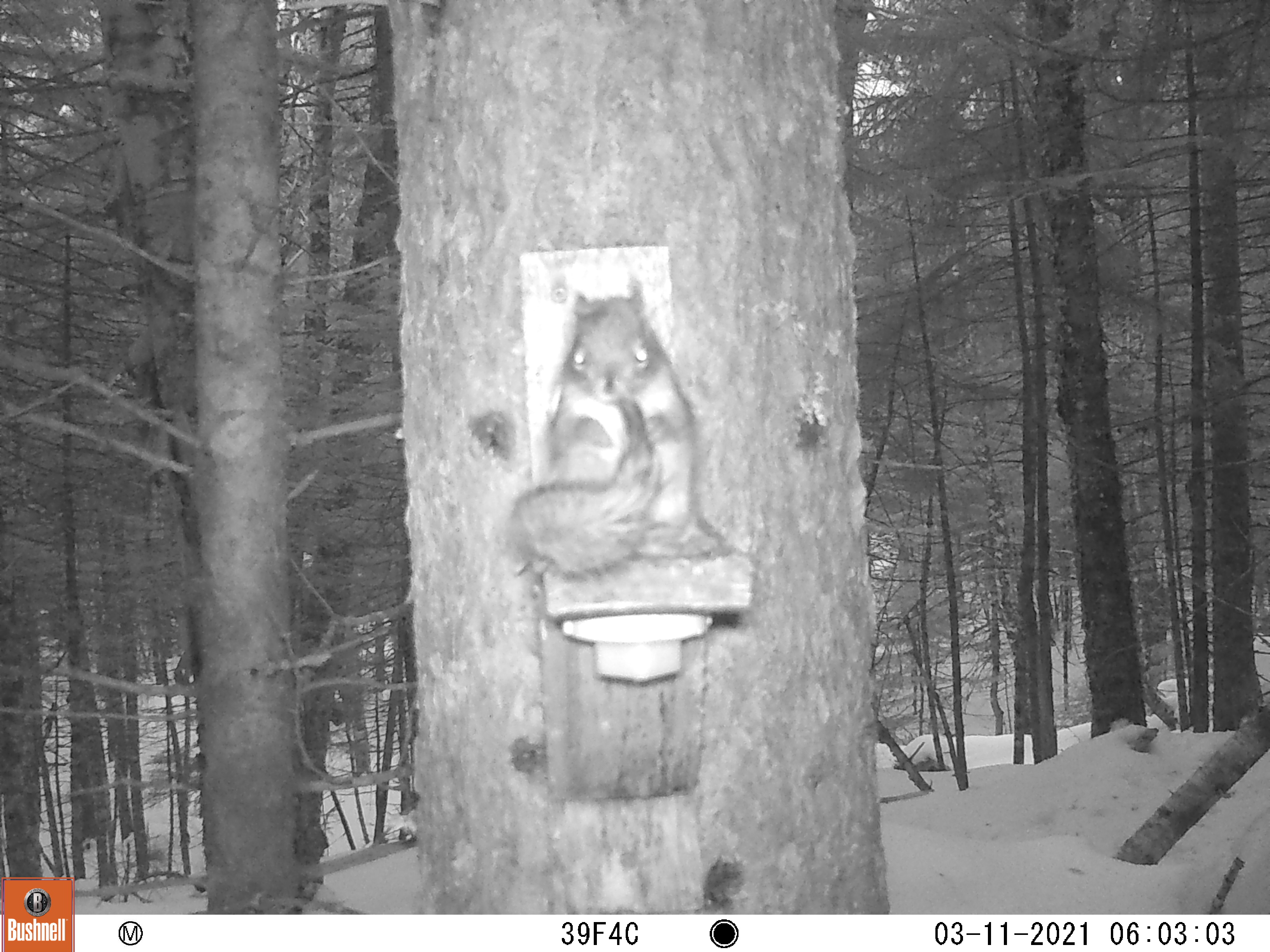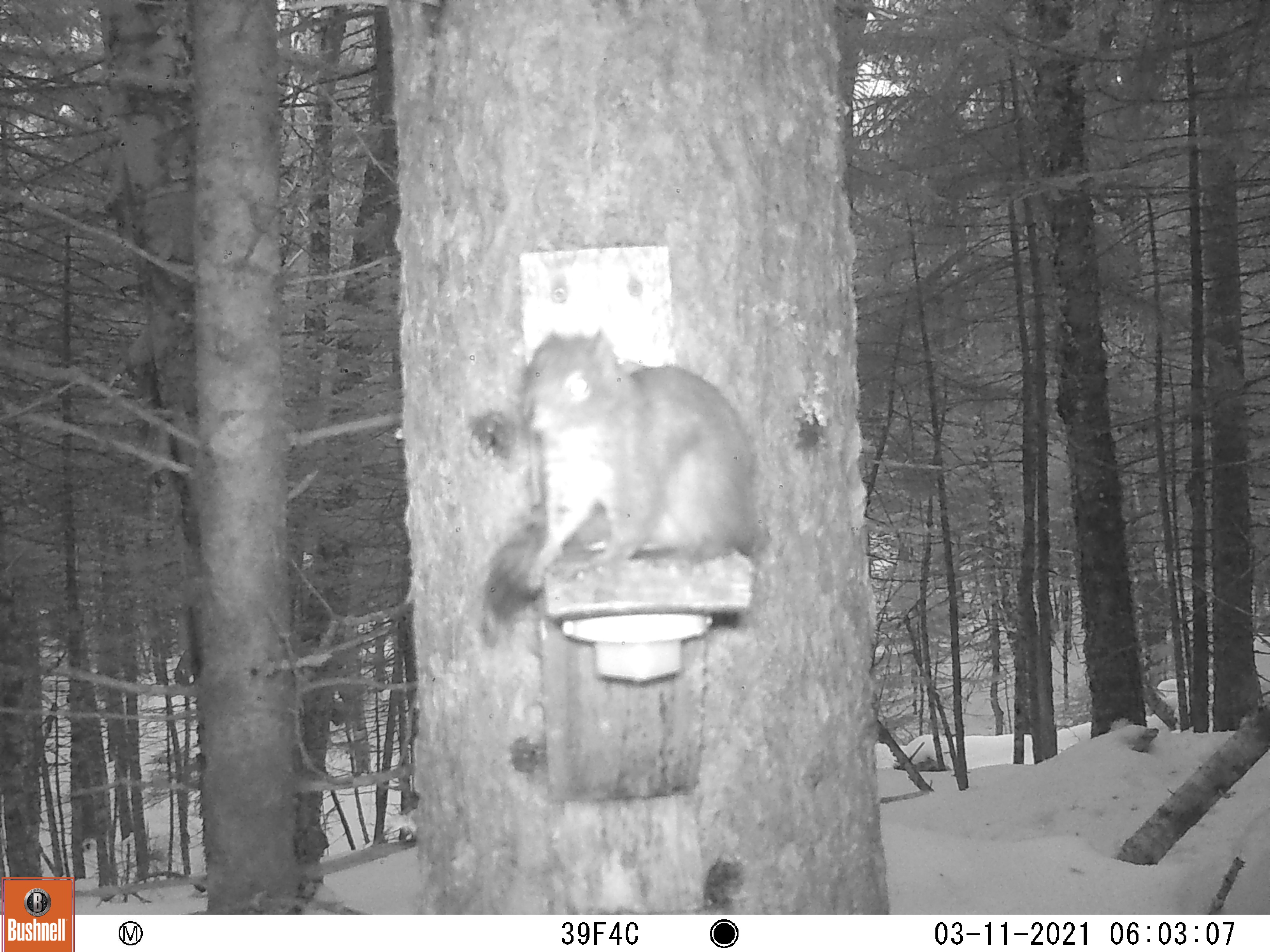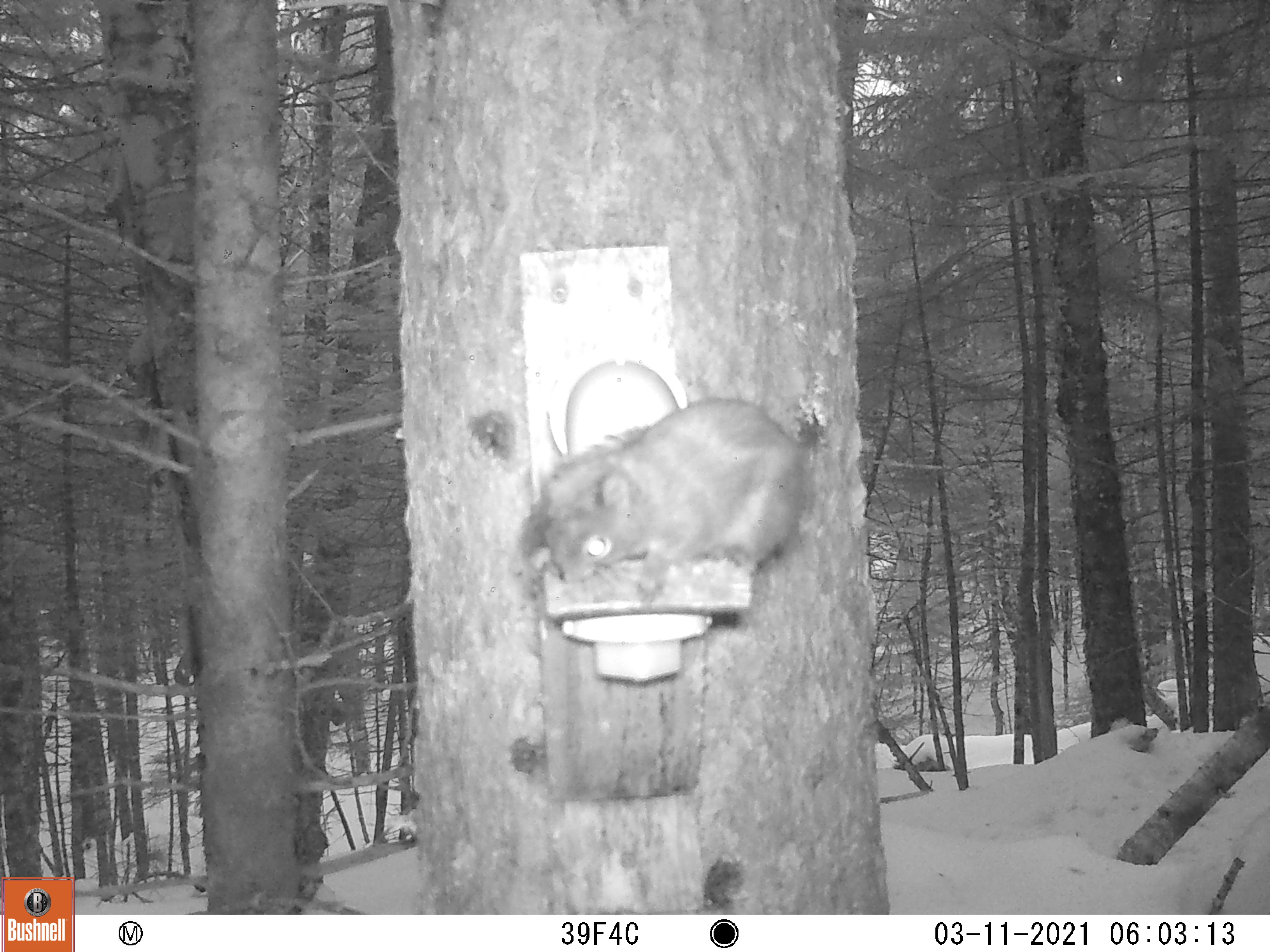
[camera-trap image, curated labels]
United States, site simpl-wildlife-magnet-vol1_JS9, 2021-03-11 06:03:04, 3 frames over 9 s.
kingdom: Animalia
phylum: Chordata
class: Mammalia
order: Rodentia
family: Sciuridae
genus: Tamiasciurus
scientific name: Tamiasciurus hudsonicus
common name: red squirrel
Red squirrel (Tamiasciurus hudsonicus).